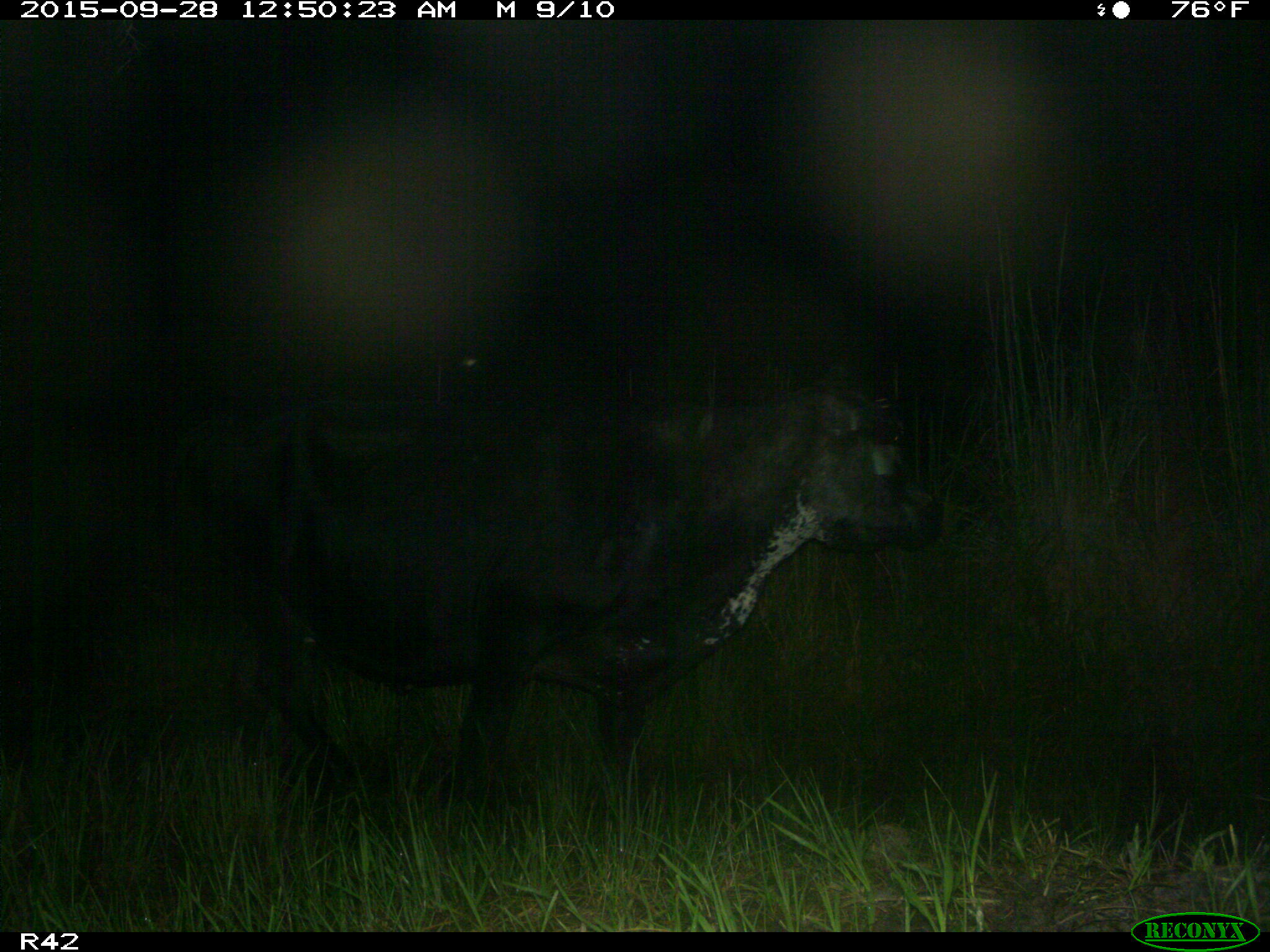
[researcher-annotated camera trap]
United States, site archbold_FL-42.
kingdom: Animalia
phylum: Chordata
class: Mammalia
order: Artiodactyla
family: Bovidae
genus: Bos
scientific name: Bos taurus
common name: domestic cow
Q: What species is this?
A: Bos taurus (domestic cow).